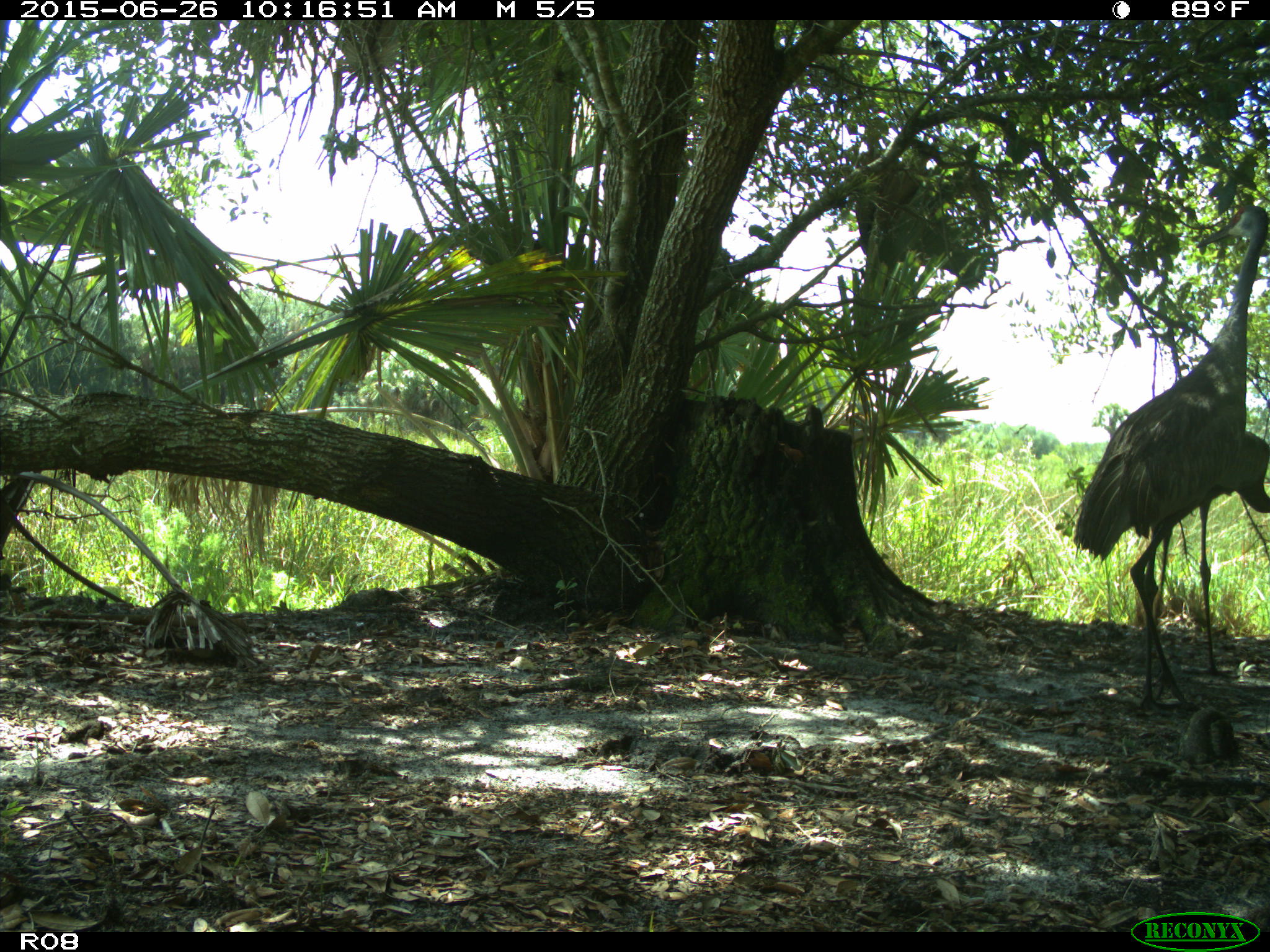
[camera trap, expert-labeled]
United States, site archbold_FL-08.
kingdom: Animalia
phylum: Chordata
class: Aves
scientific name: Aves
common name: birds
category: unidentified bird